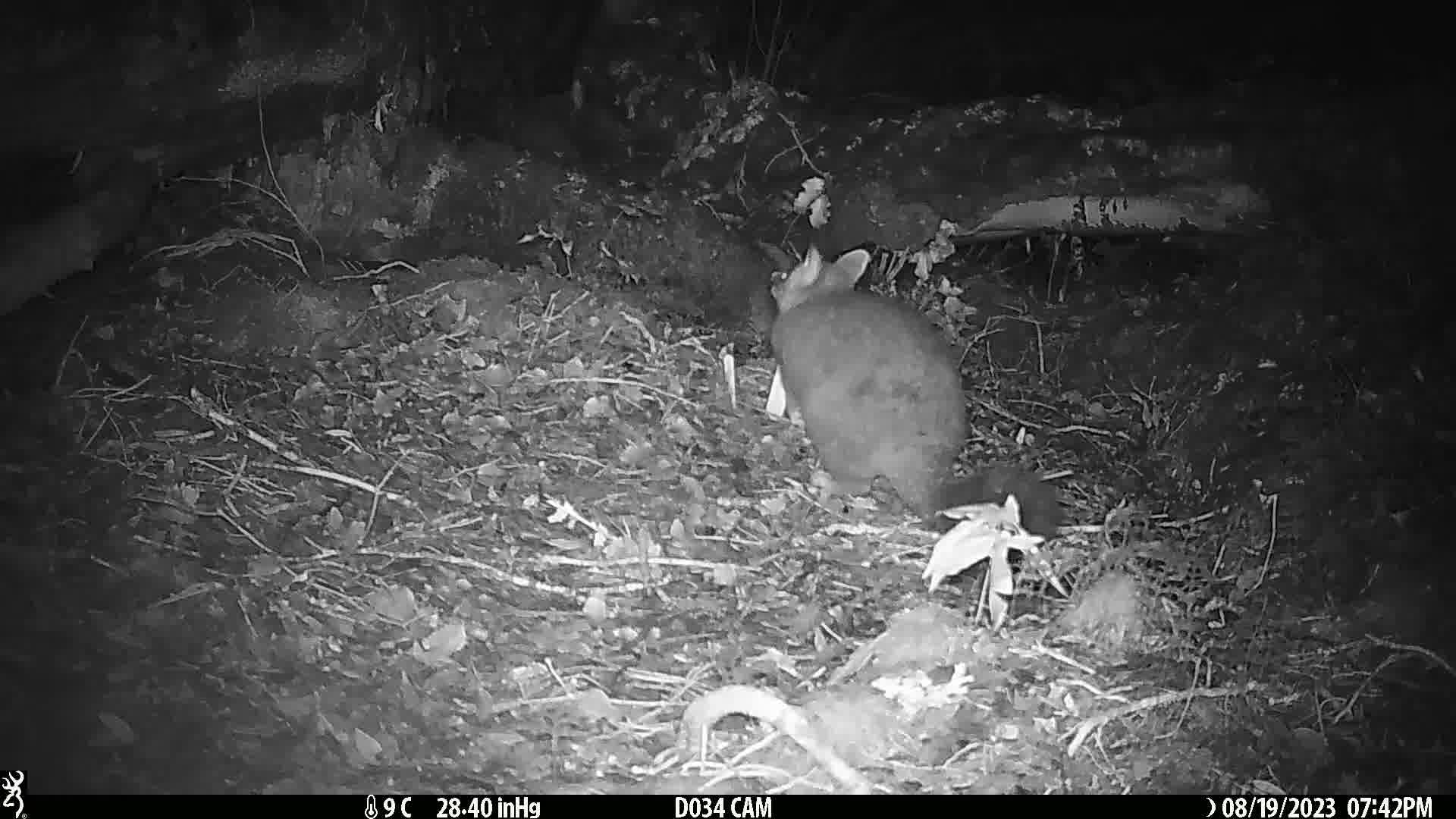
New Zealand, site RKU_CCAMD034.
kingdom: Animalia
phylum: Chordata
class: Mammalia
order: Diprotodontia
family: Phalangeridae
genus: Trichosurus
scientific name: Trichosurus vulpecula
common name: common brushtail possum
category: possum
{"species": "possum (common brushtail possum) (Trichosurus vulpecula)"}